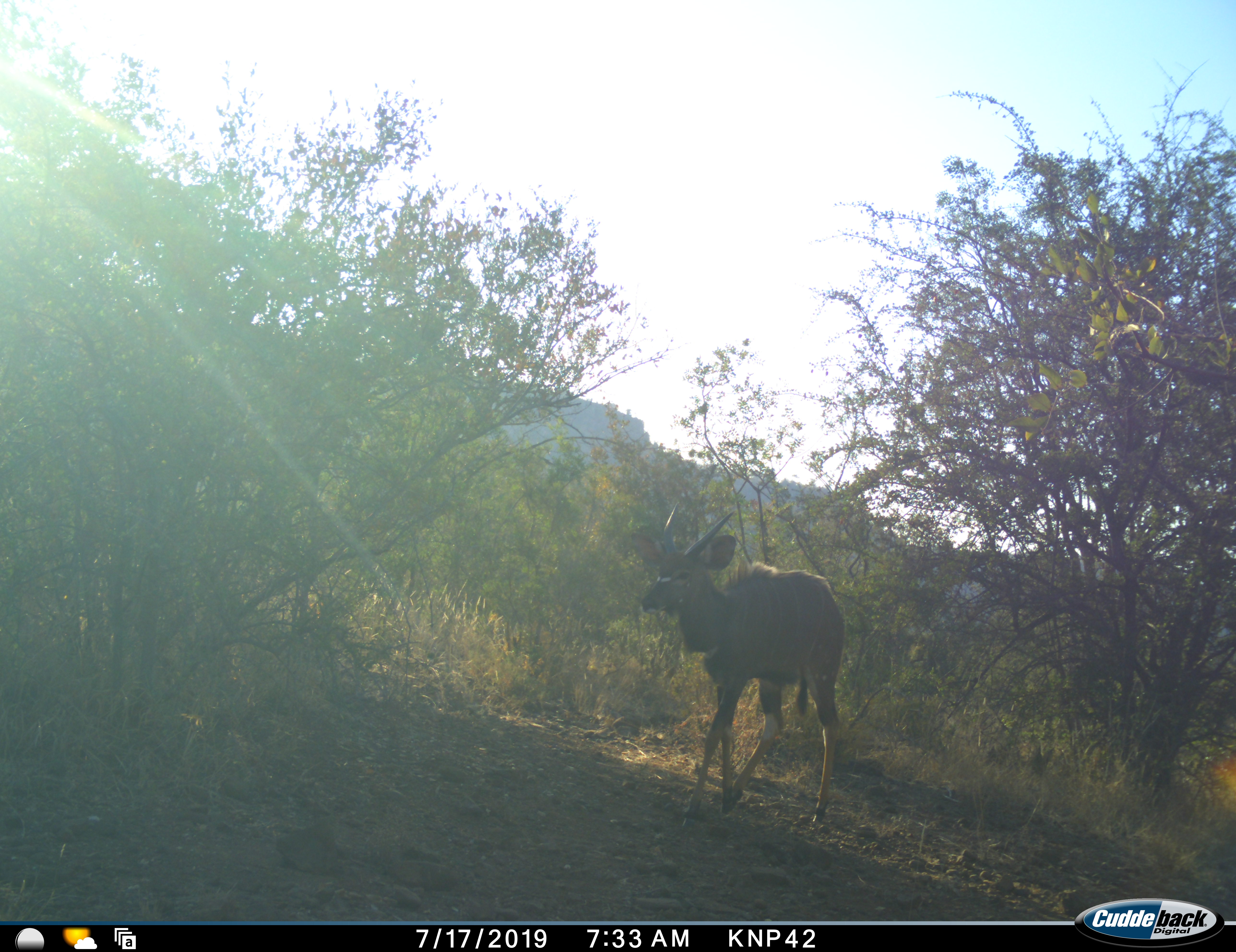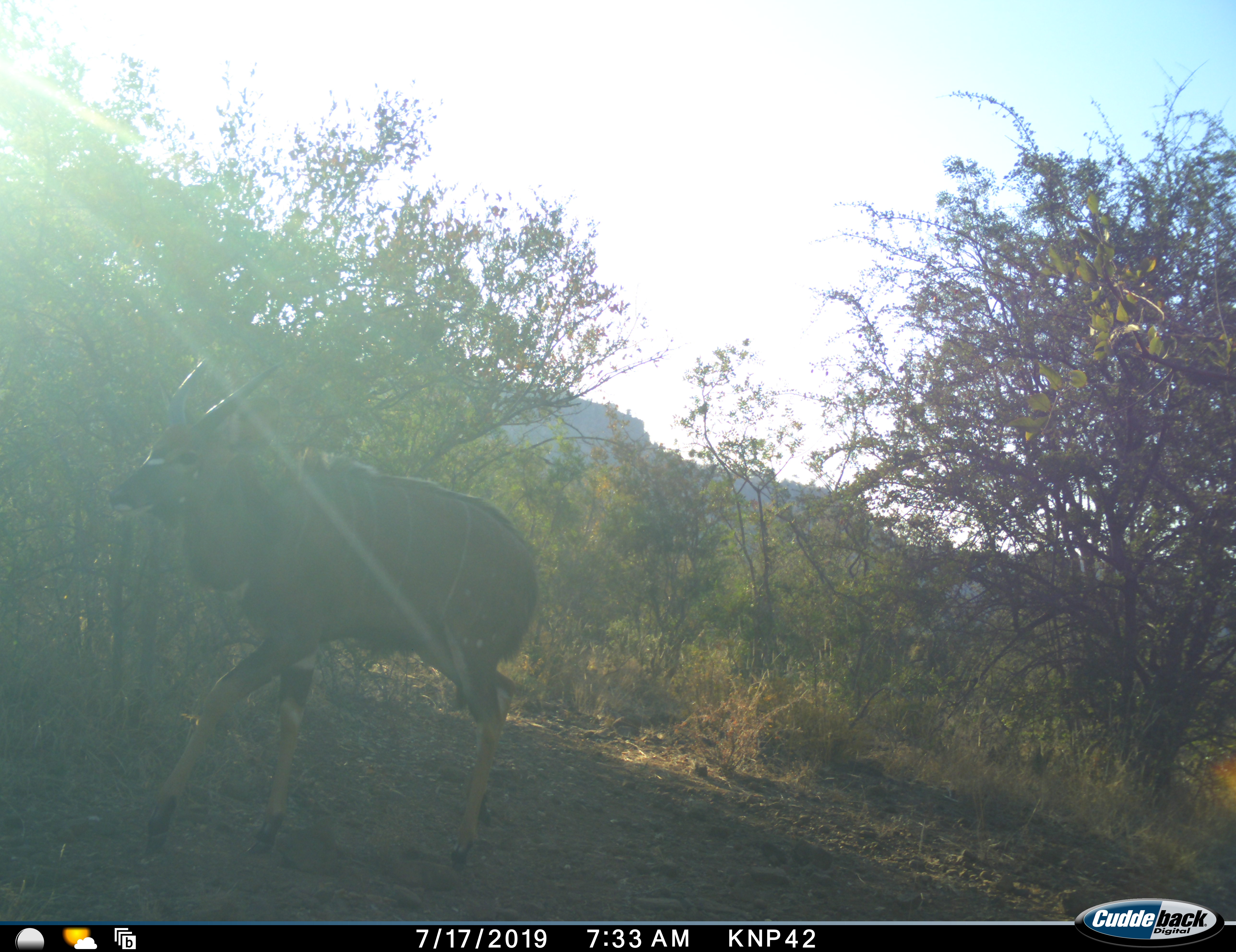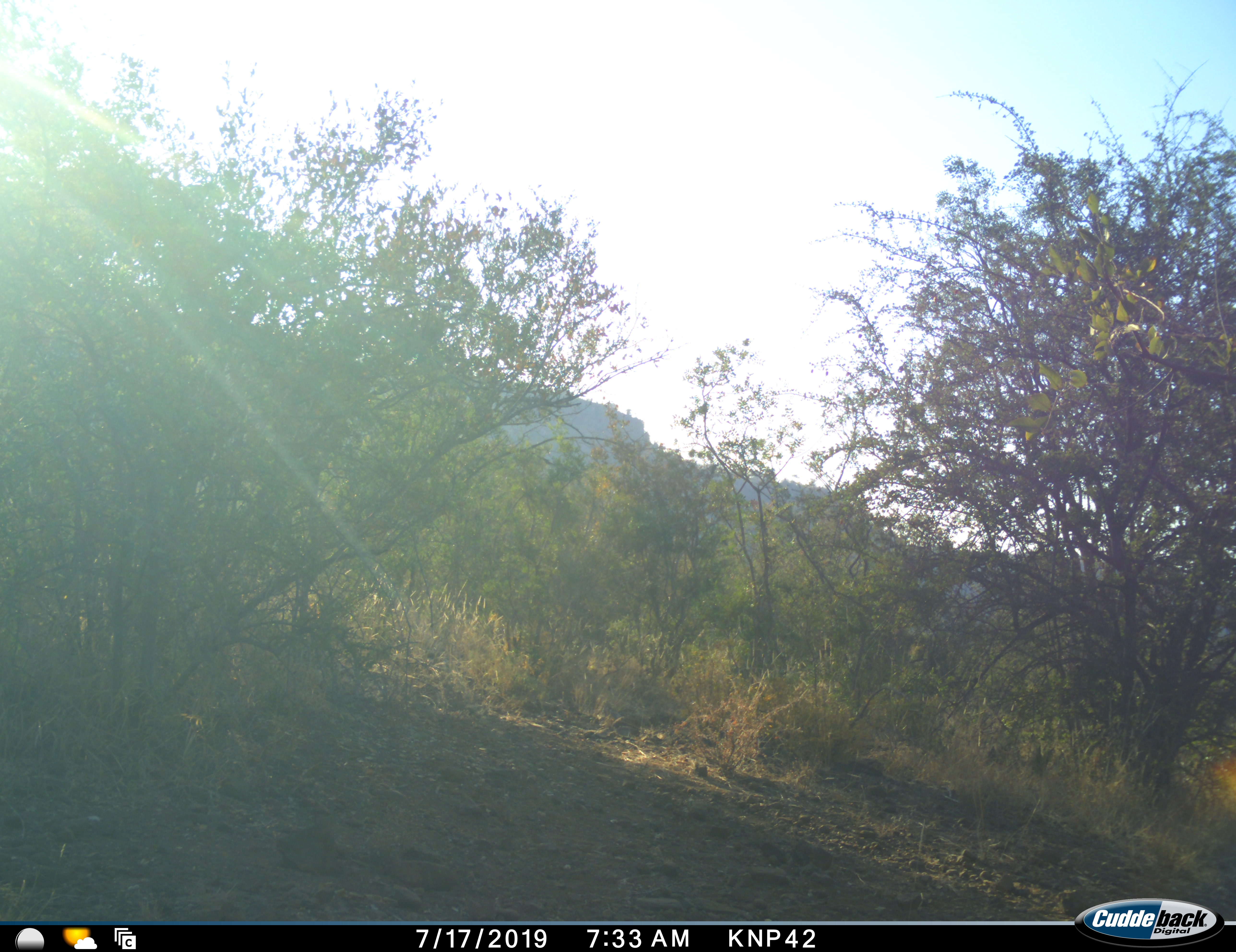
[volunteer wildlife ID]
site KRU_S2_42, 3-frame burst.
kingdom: Animalia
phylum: Chordata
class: Mammalia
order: Artiodactyla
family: Bovidae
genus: Tragelaphus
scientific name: Tragelaphus scriptus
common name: bushbuck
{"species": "bushbuck (Tragelaphus scriptus)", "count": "1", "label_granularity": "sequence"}